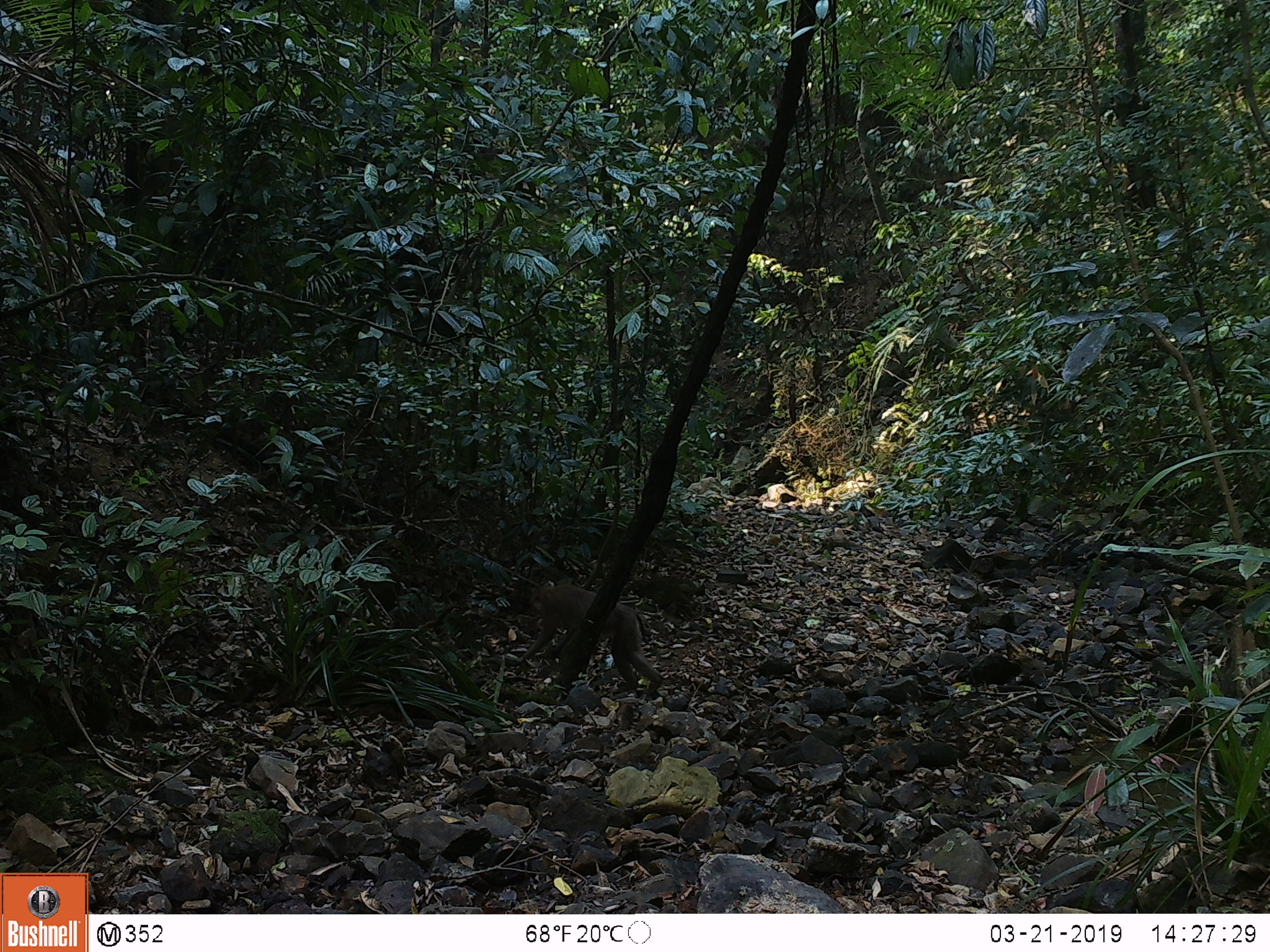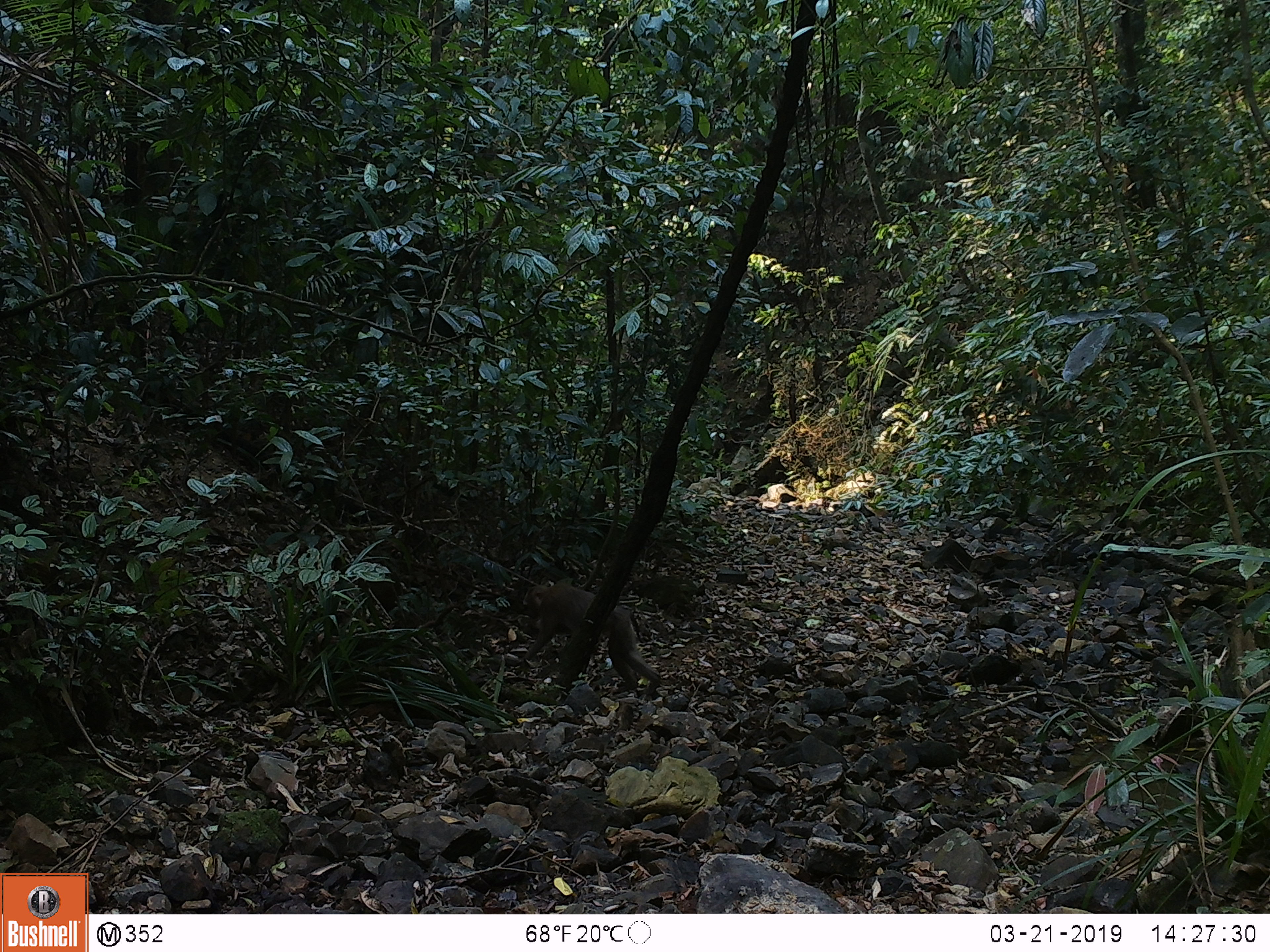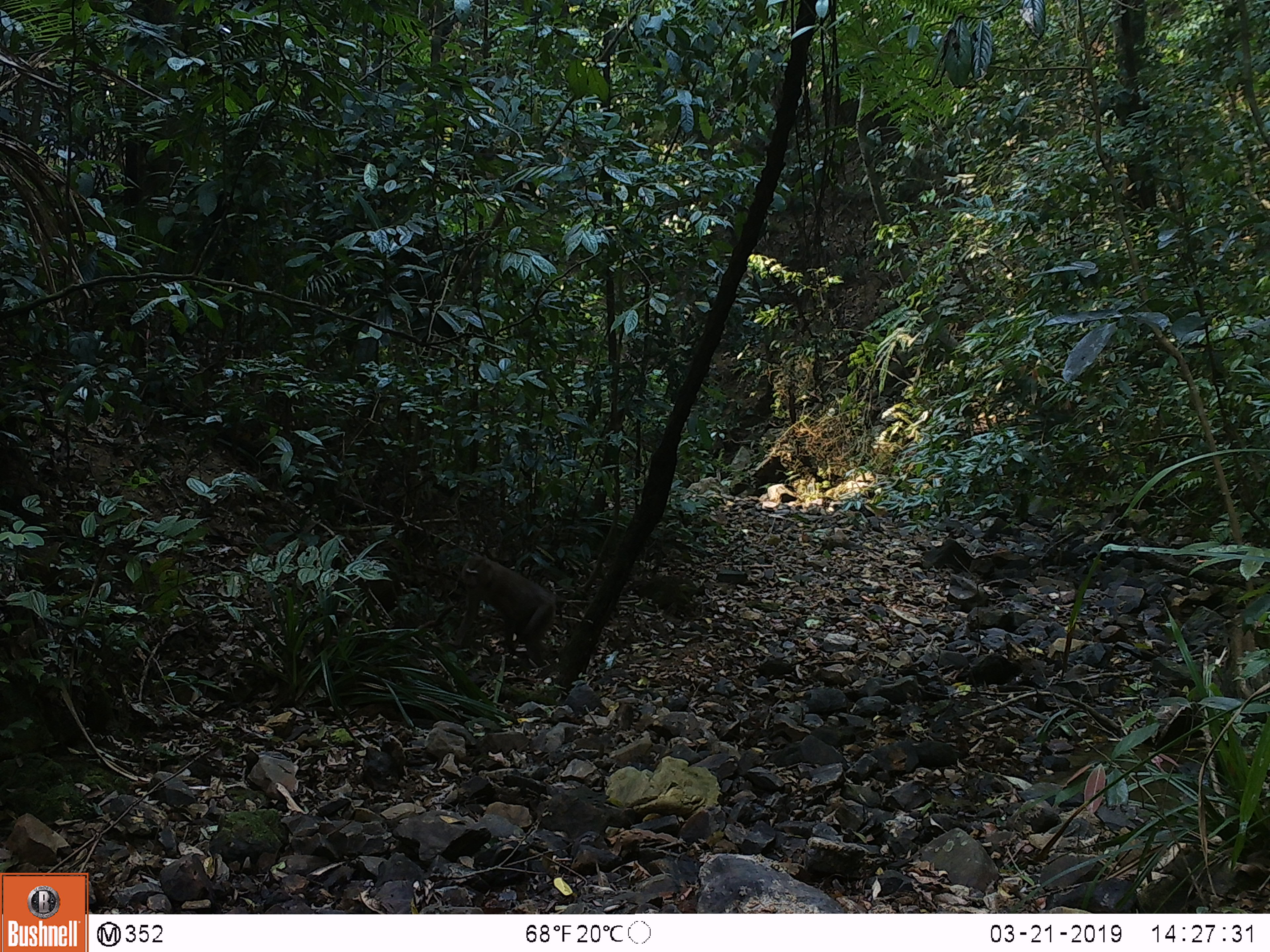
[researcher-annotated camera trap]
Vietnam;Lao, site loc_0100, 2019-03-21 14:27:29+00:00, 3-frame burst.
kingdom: Animalia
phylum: Chordata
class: Mammalia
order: Primates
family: Cercopithecidae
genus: Macaca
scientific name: Macaca nemestrina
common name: pig-tailed macaque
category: pig tailed macaque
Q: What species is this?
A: Pig tailed macaque (pig-tailed macaque) (Macaca nemestrina).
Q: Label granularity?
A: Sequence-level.